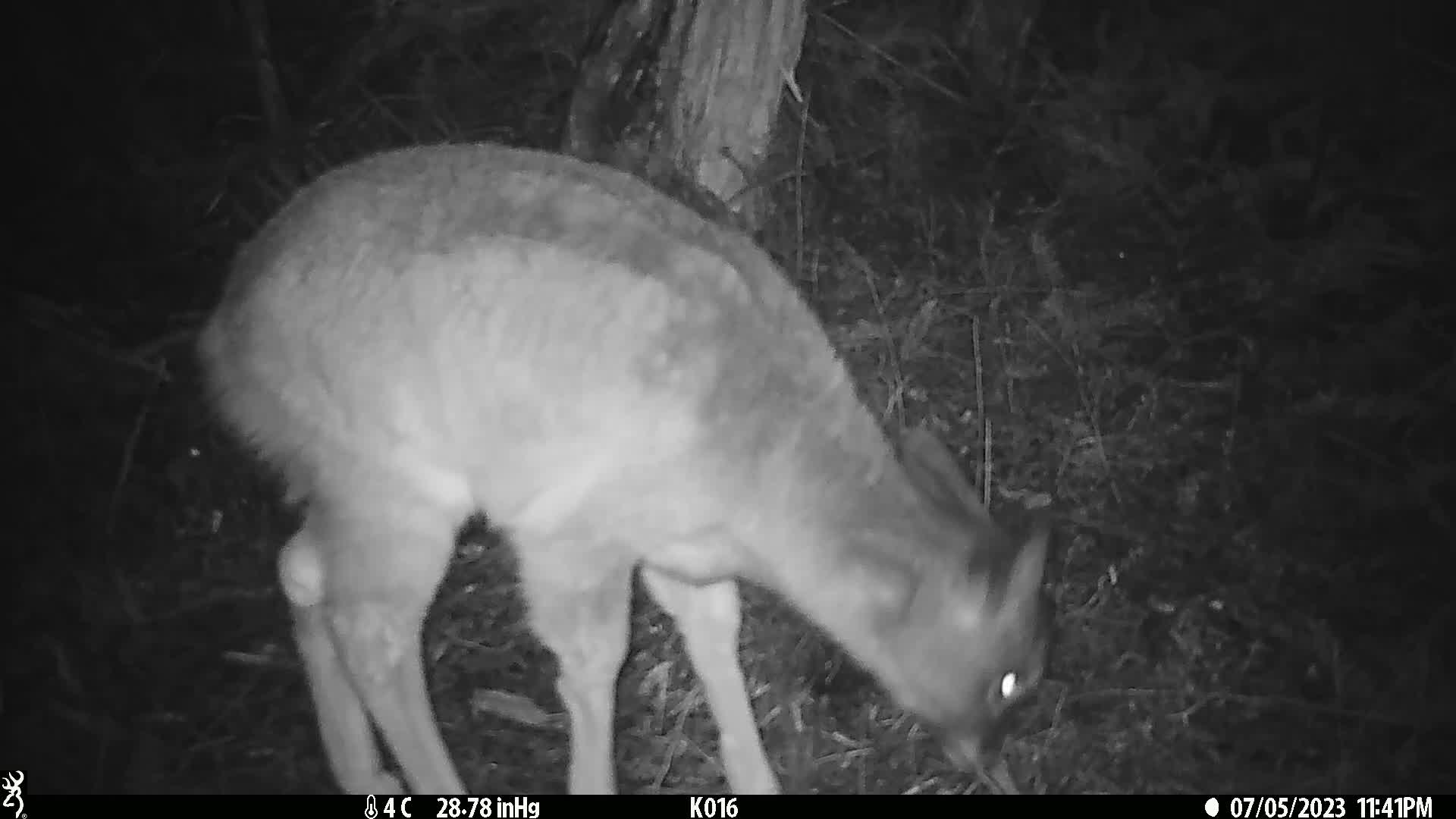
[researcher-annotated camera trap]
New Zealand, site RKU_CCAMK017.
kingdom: Animalia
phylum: Chordata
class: Mammalia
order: Artiodactyla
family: Cervidae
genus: Odocoileus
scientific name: Odocoileus virginianus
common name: white-tailed deer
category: white tailed deer